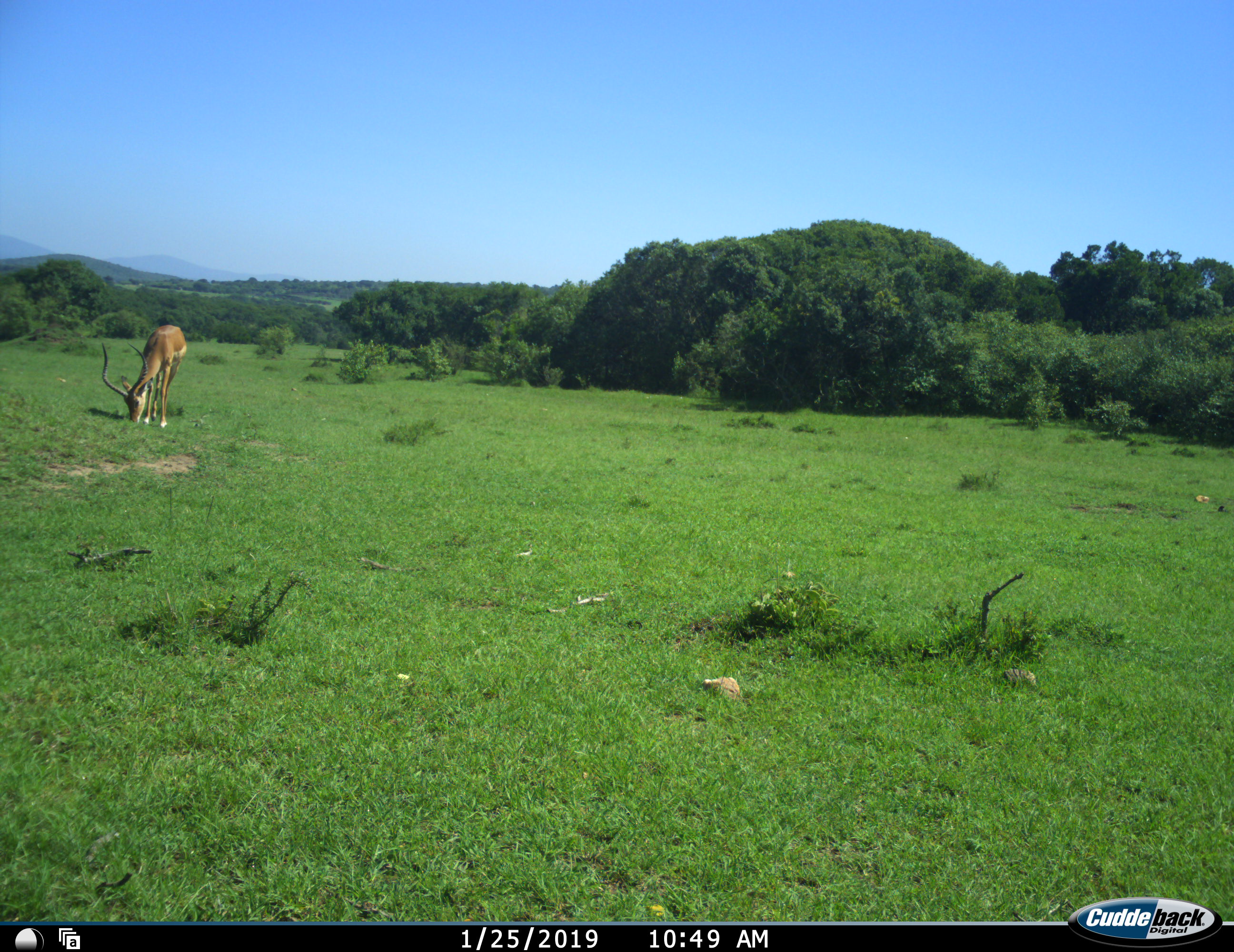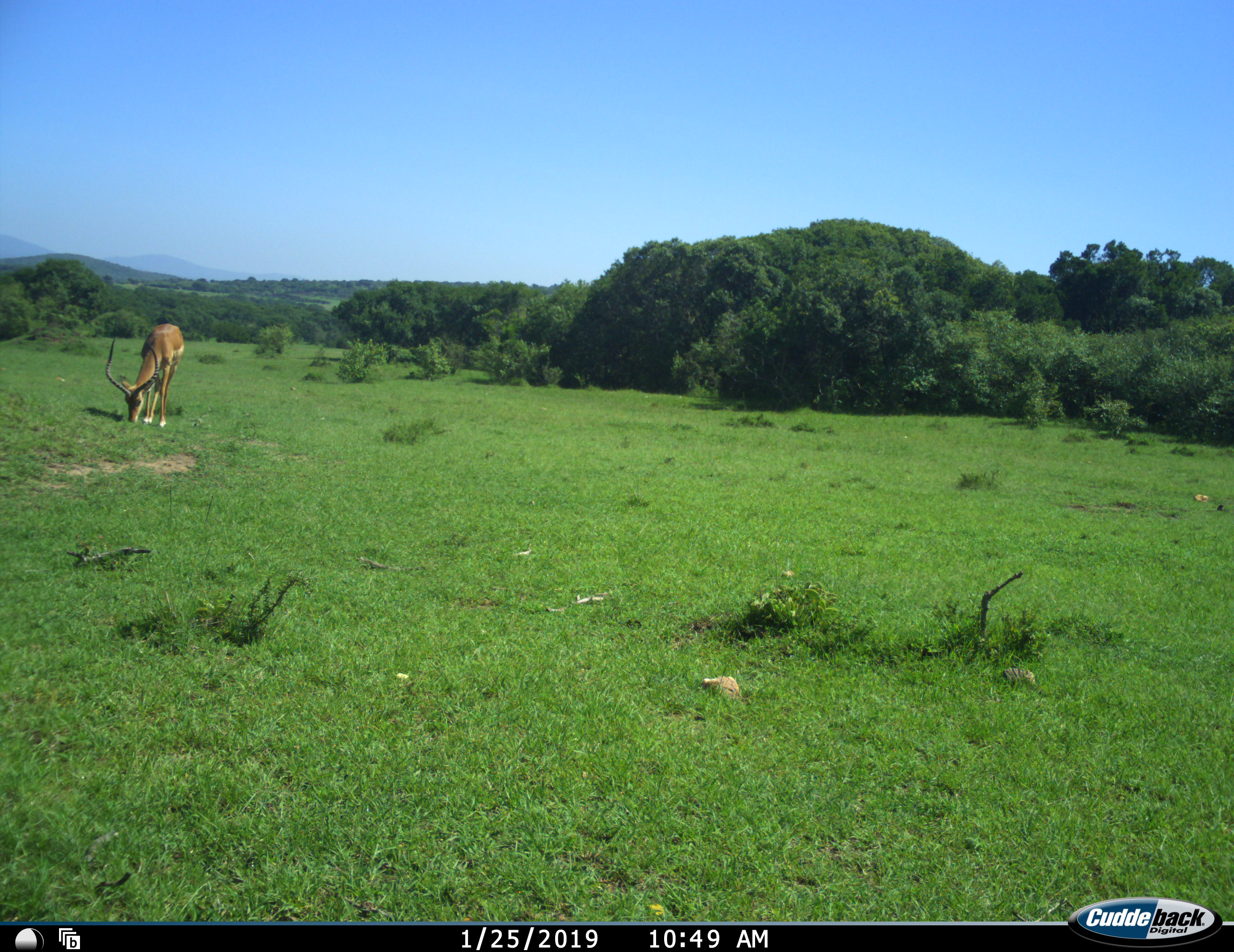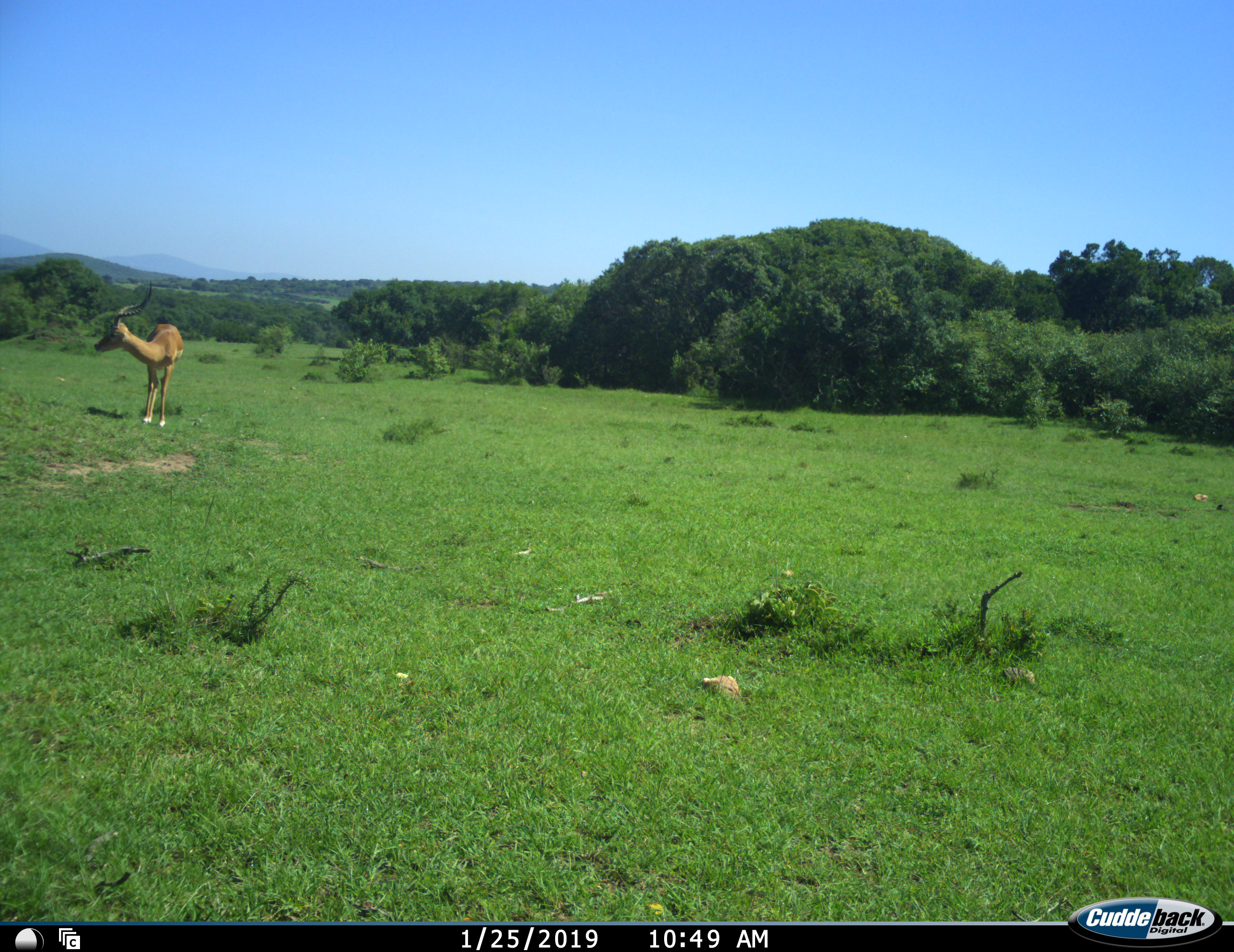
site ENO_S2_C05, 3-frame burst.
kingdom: Animalia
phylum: Chordata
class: Mammalia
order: Artiodactyla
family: Bovidae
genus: Aepyceros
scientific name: Aepyceros melampus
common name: impala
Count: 1.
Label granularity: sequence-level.